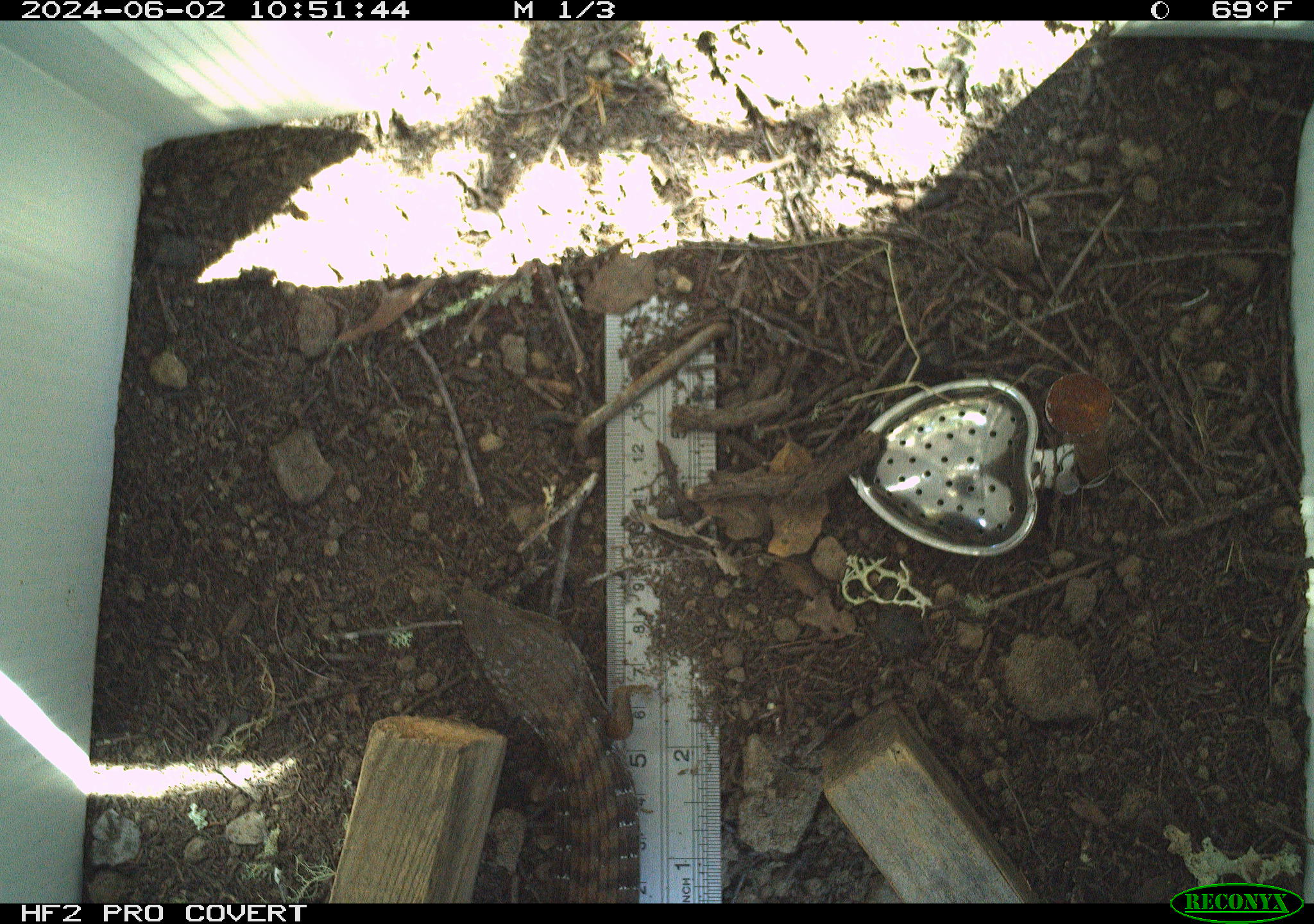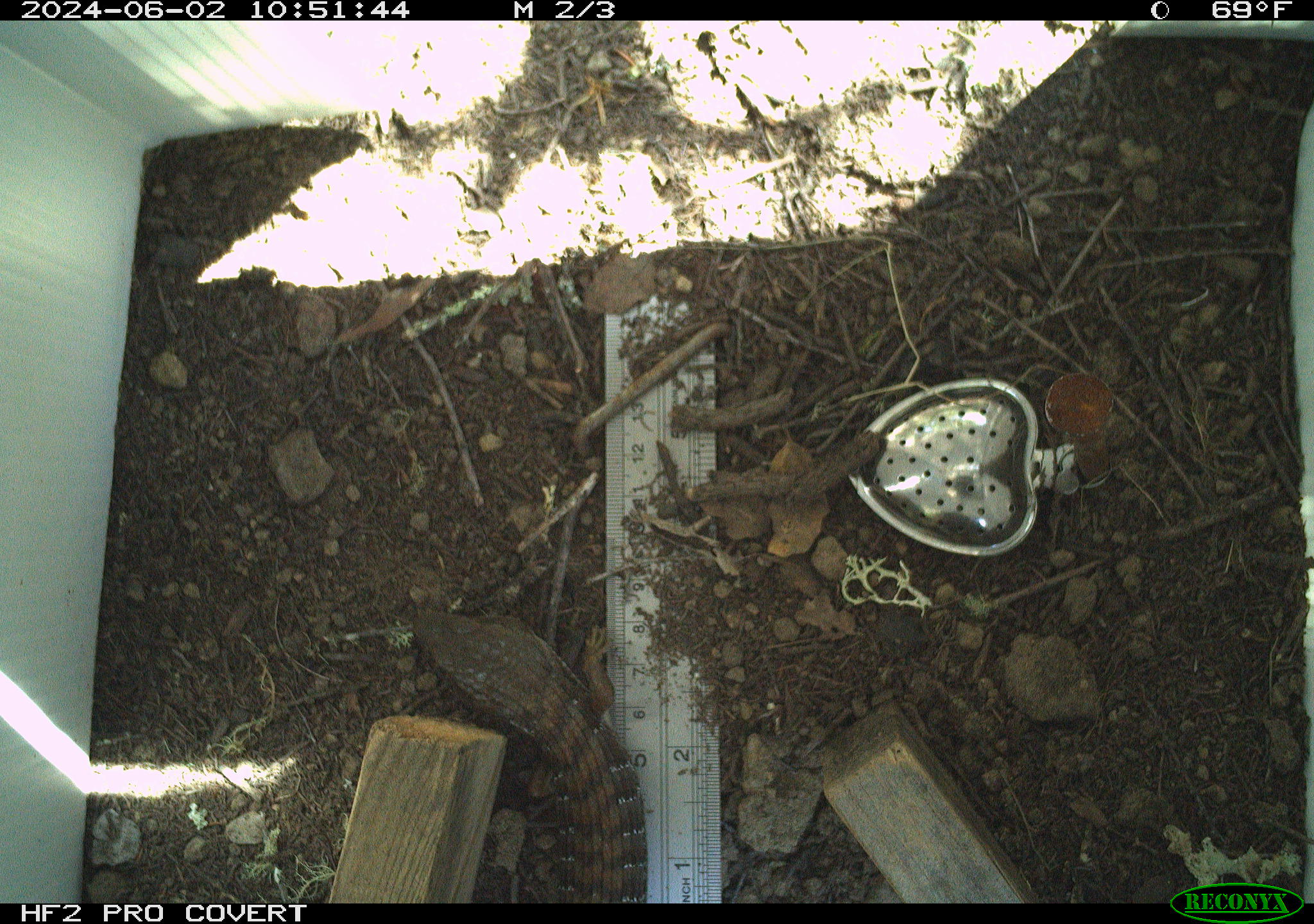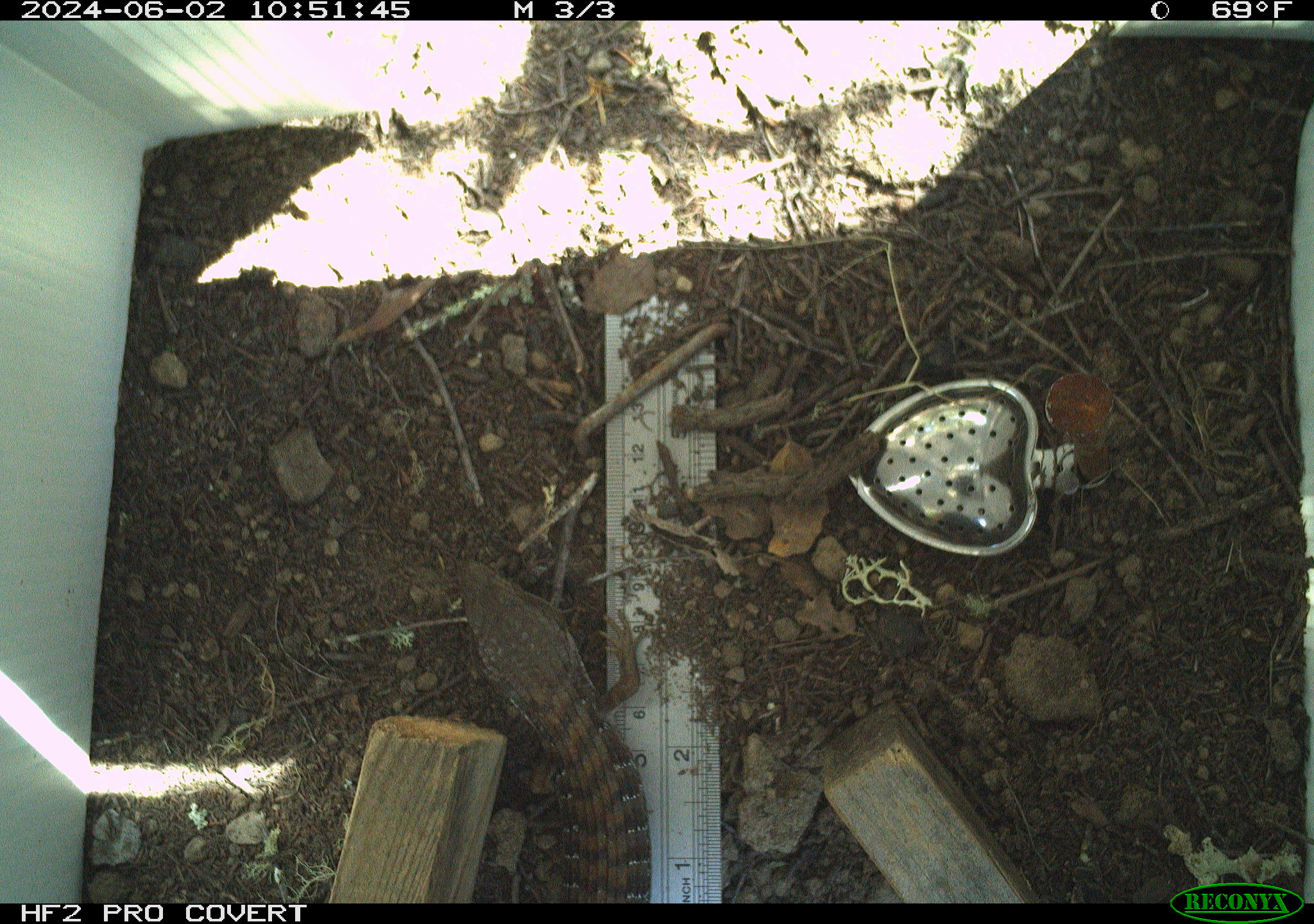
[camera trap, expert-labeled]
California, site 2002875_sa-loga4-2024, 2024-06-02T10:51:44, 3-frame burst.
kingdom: Animalia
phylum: Chordata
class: Reptilia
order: Squamata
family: Anguidae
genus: Elgaria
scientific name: Elgaria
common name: alligator lizards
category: elgaria species